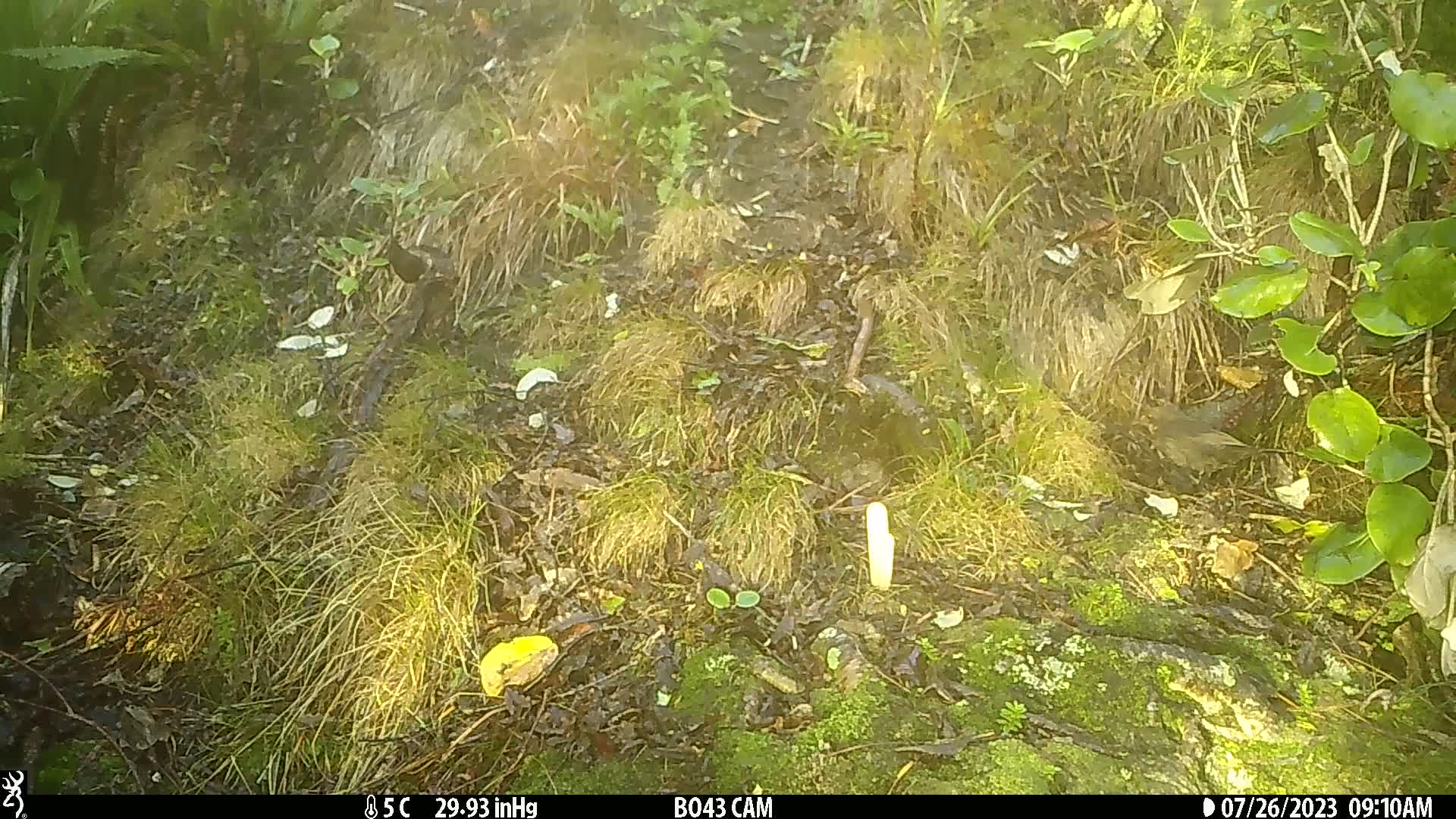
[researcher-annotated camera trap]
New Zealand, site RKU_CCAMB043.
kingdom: Animalia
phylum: Chordata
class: Aves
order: Passeriformes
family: Turdidae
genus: Turdus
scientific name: Turdus merula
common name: eurasian blackbird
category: blackbird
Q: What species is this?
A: Blackbird (eurasian blackbird) (Turdus merula).